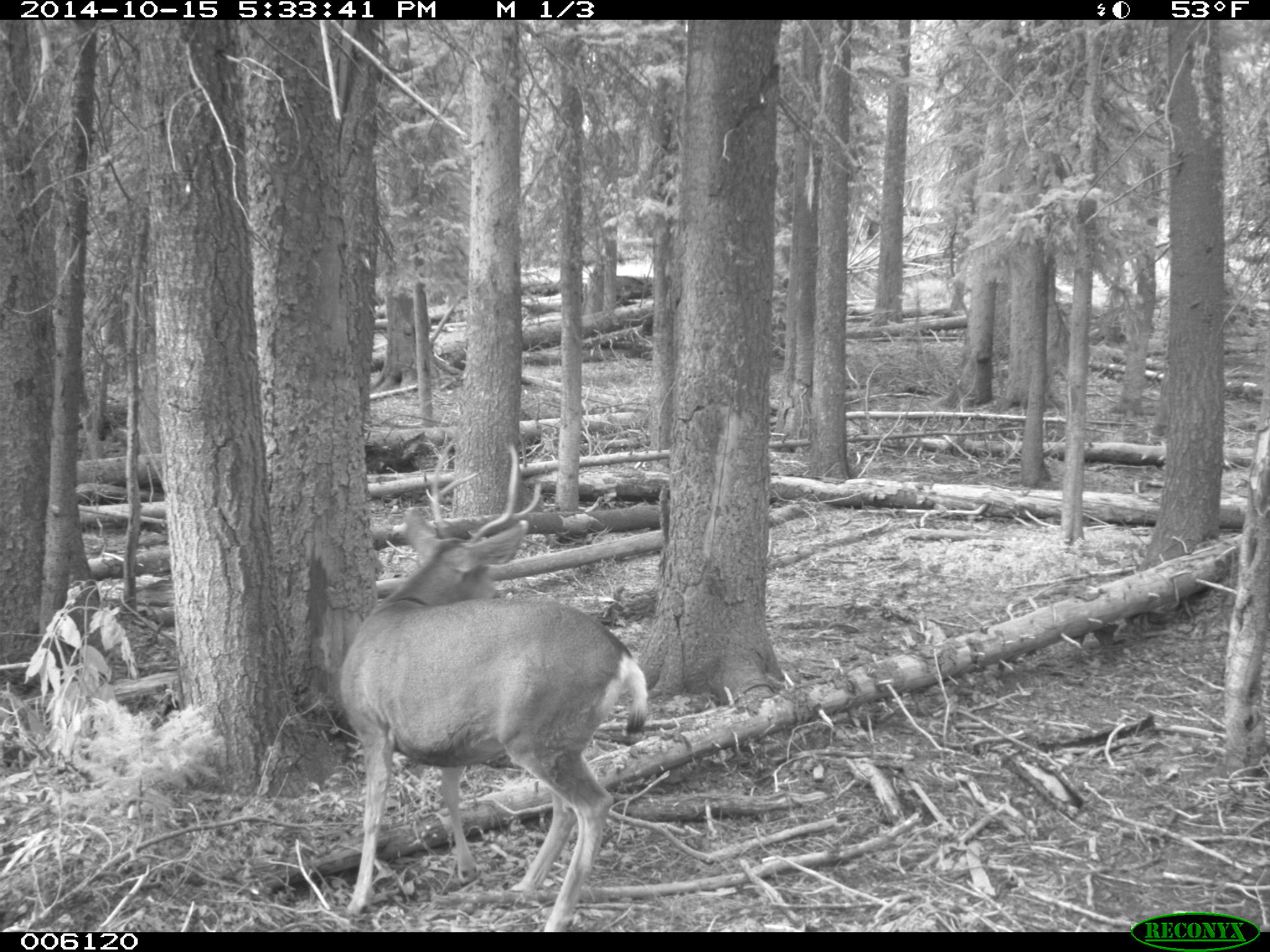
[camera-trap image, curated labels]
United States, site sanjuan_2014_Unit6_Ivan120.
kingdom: Animalia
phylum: Chordata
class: Mammalia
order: Artiodactyla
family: Cervidae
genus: Odocoileus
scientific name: Odocoileus hemionus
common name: mule deer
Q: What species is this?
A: Odocoileus hemionus (mule deer).